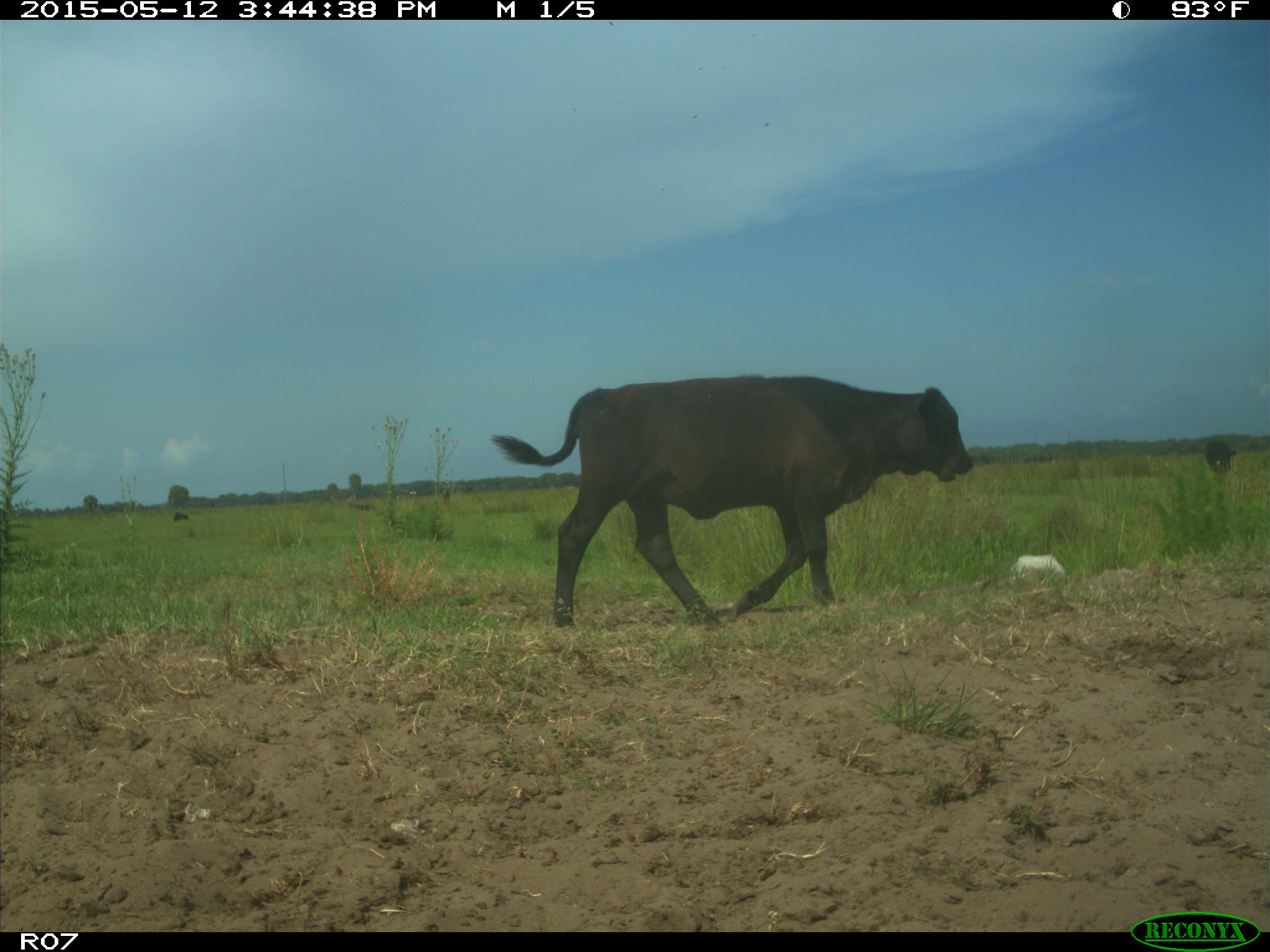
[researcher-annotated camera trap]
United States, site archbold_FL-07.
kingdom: Animalia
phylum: Chordata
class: Mammalia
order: Artiodactyla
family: Bovidae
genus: Bos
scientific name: Bos taurus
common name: domestic cow